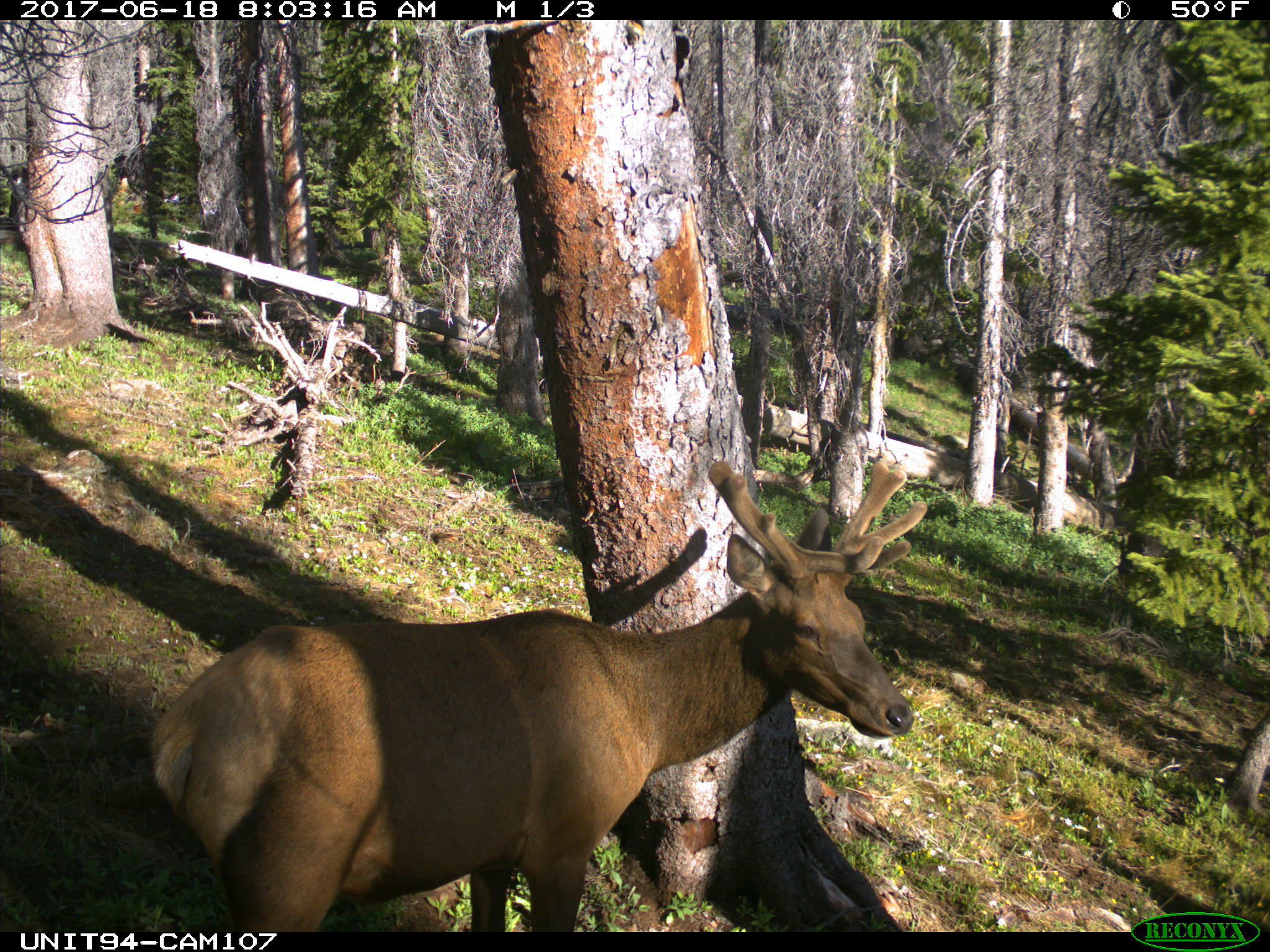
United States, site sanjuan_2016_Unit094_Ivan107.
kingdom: Animalia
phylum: Chordata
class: Mammalia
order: Artiodactyla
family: Cervidae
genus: Cervus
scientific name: Cervus elaphus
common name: red deer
Cervus elaphus (red deer).